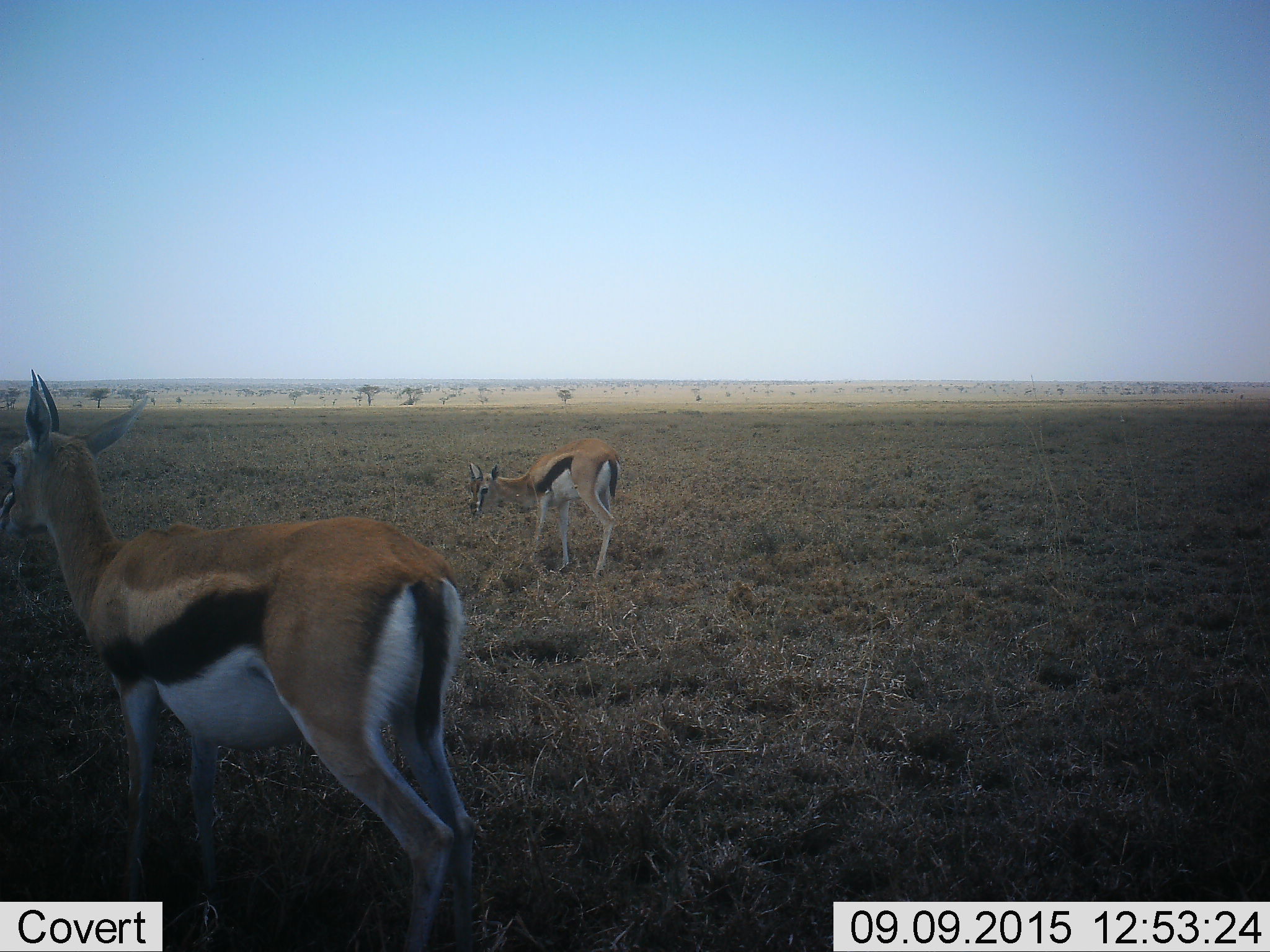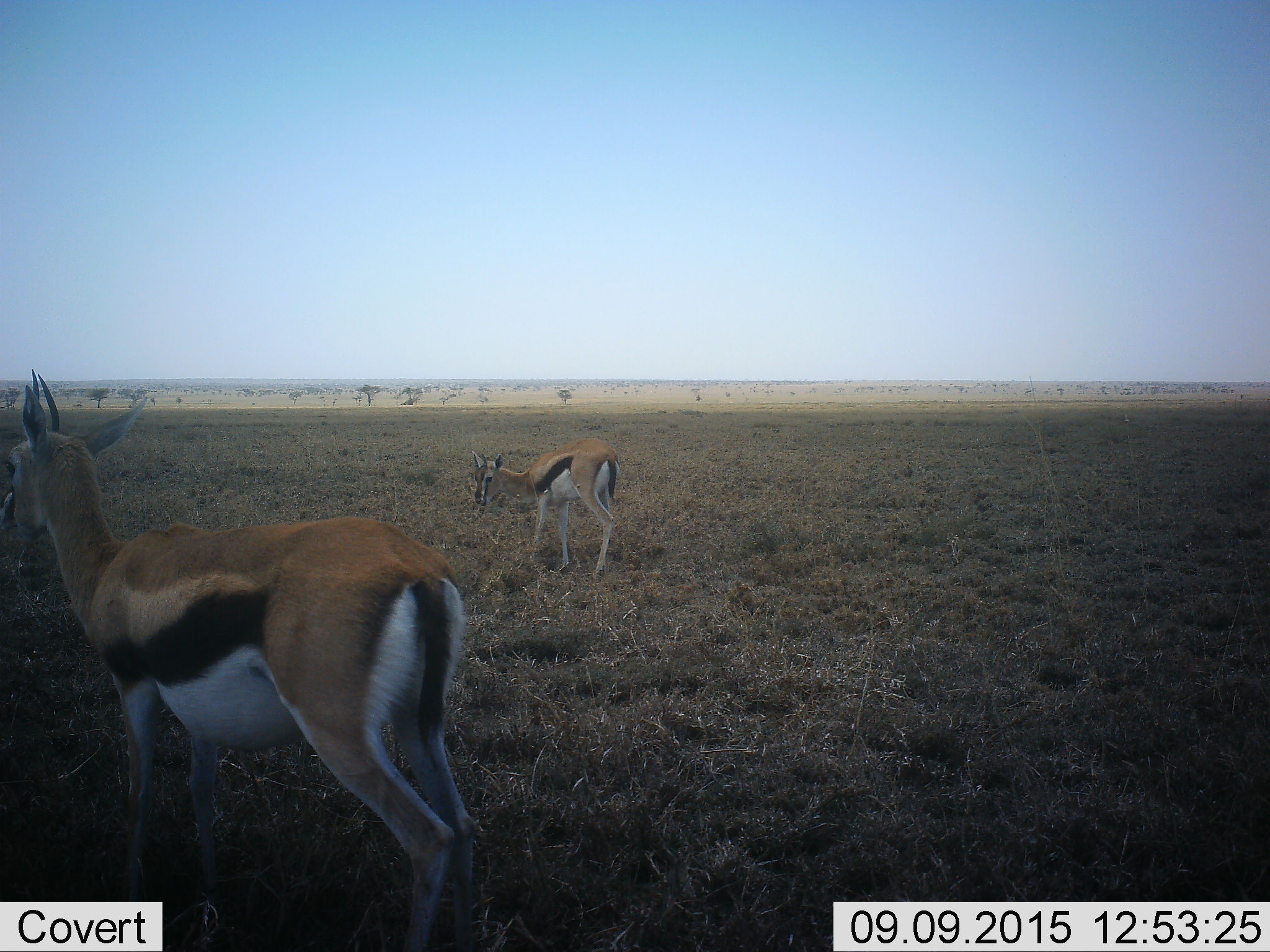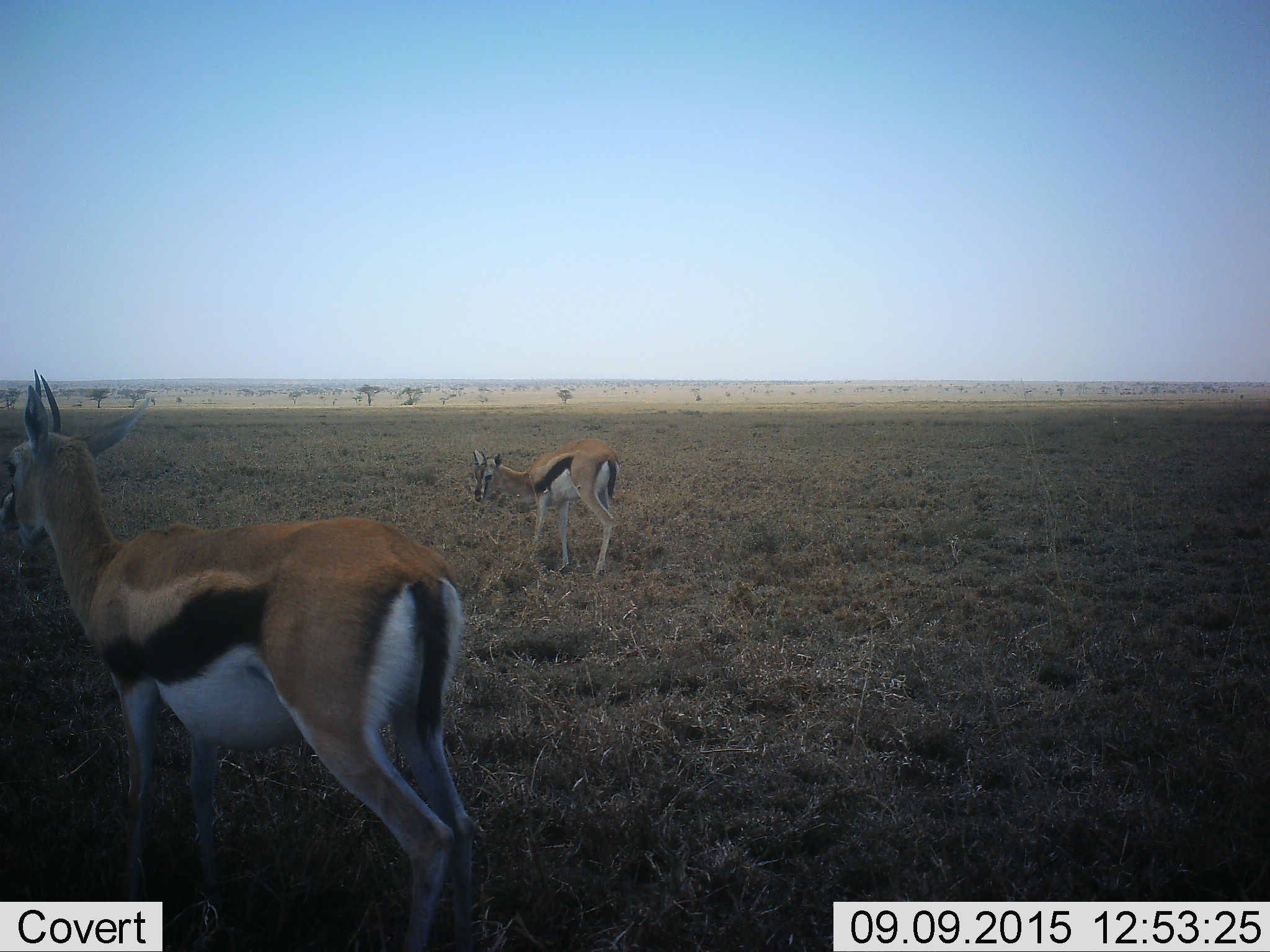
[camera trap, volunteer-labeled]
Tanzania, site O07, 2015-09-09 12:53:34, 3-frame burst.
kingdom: Animalia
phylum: Chordata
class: Mammalia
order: Artiodactyla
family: Bovidae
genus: Eudorcas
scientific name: Eudorcas thomsonii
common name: thomson's gazelle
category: gazellethomsons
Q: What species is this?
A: Gazellethomsons (thomson's gazelle) (Eudorcas thomsonii).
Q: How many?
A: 2.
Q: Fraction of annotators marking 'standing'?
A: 89%.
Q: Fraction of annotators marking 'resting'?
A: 11%.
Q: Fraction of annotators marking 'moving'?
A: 0%.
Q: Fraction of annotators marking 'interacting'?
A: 0%.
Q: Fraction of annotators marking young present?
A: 22%.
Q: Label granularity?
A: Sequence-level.